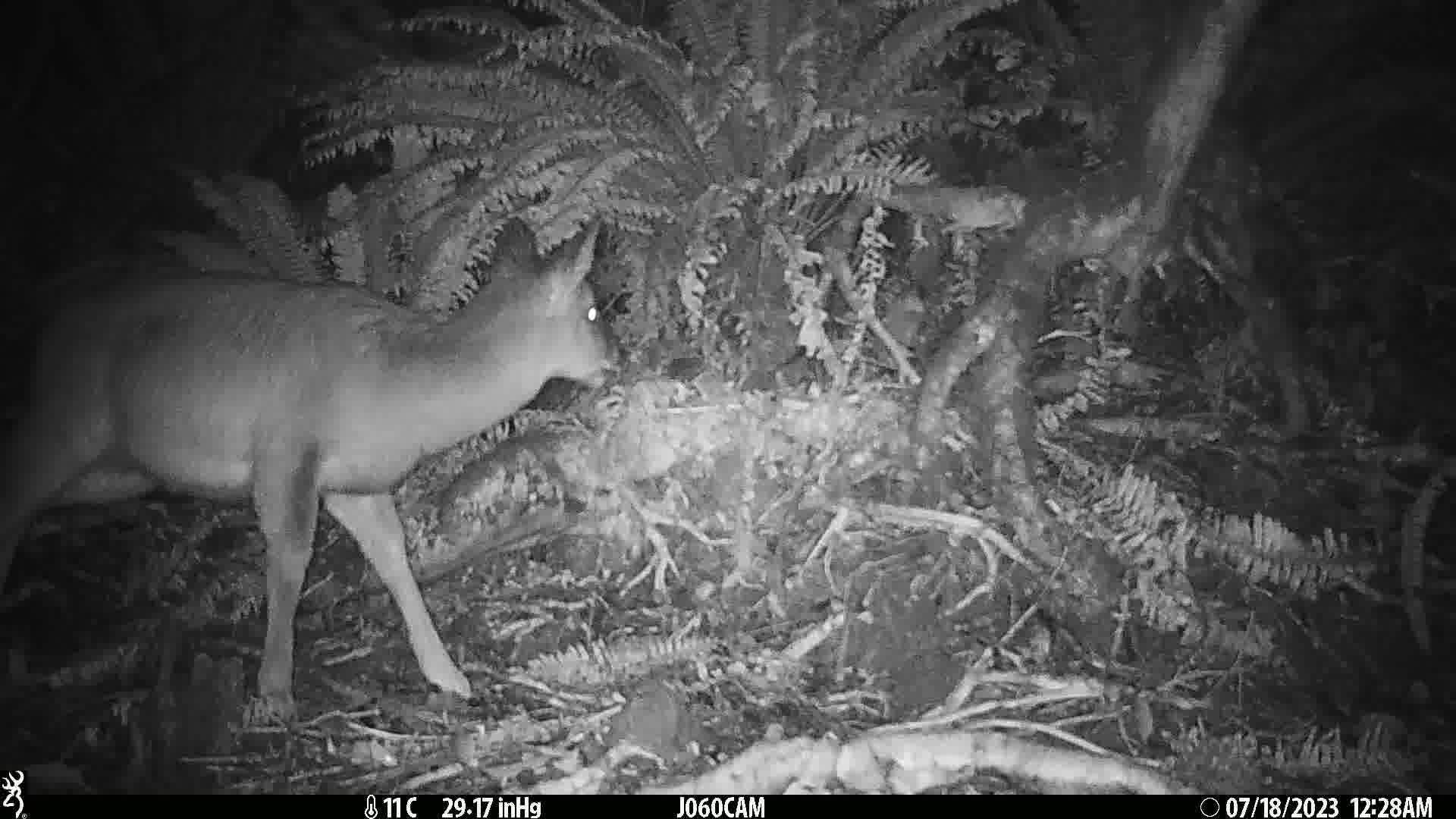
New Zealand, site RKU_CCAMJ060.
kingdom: Animalia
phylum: Chordata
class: Mammalia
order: Artiodactyla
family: Cervidae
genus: Odocoileus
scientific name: Odocoileus virginianus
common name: white-tailed deer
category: white tailed deer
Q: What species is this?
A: White tailed deer (white-tailed deer) (Odocoileus virginianus).